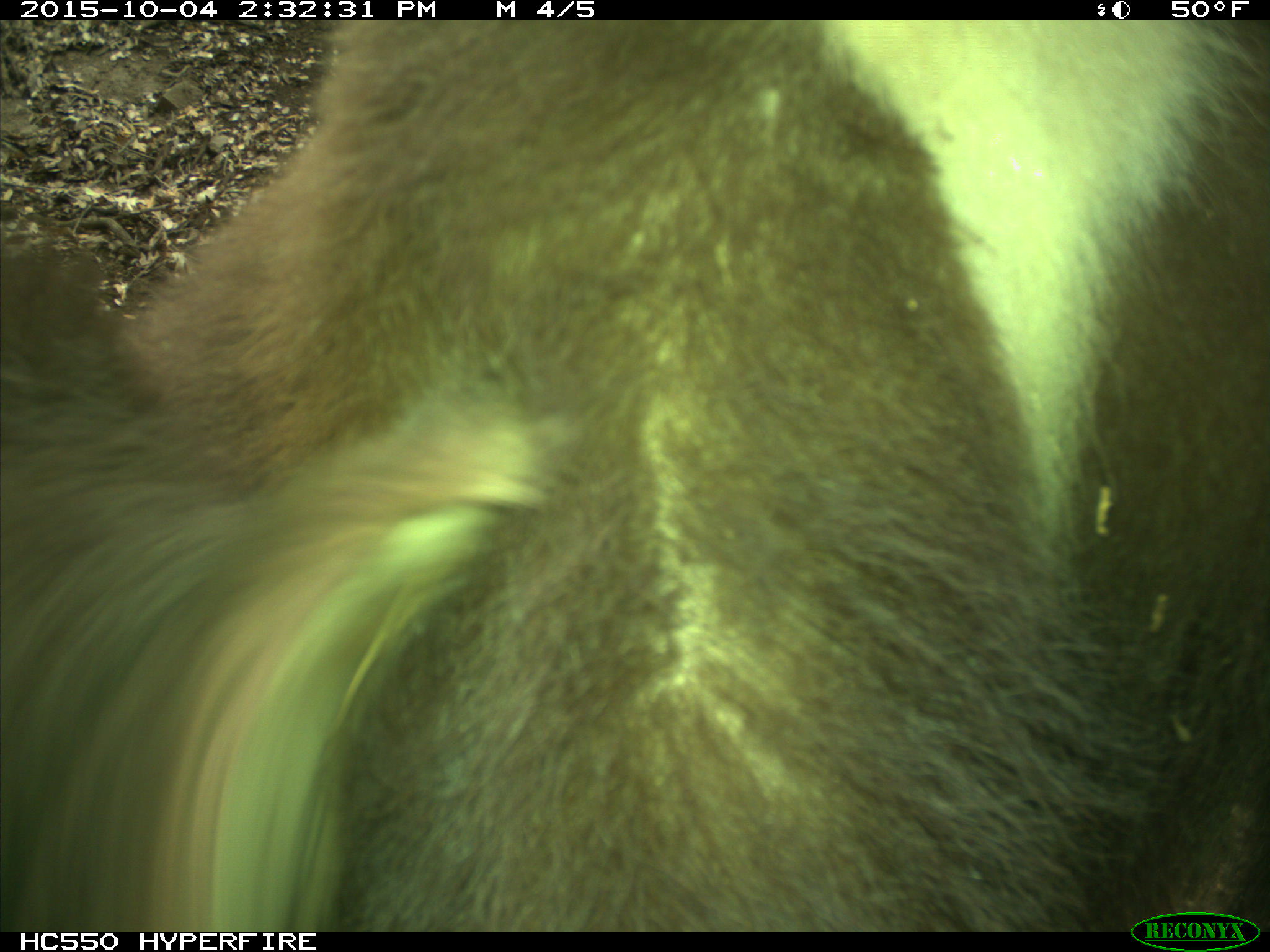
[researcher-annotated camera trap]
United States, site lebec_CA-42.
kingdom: Animalia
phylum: Chordata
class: Mammalia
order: Carnivora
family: Ursidae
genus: Ursus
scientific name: Ursus americanus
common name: american black bear